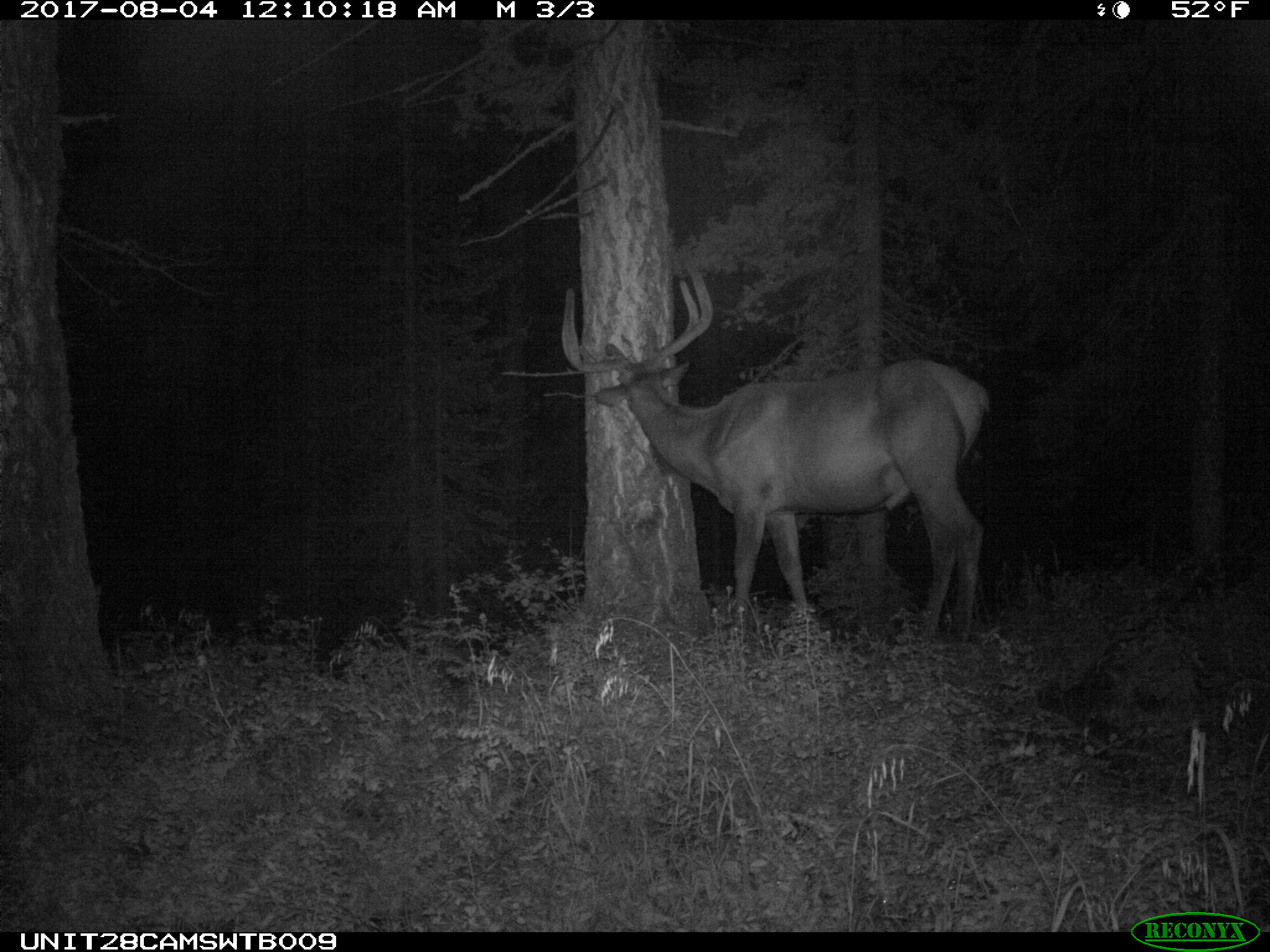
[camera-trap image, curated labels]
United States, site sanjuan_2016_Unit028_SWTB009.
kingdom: Animalia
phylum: Chordata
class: Mammalia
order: Artiodactyla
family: Cervidae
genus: Cervus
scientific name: Cervus elaphus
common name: red deer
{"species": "Cervus elaphus (red deer)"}